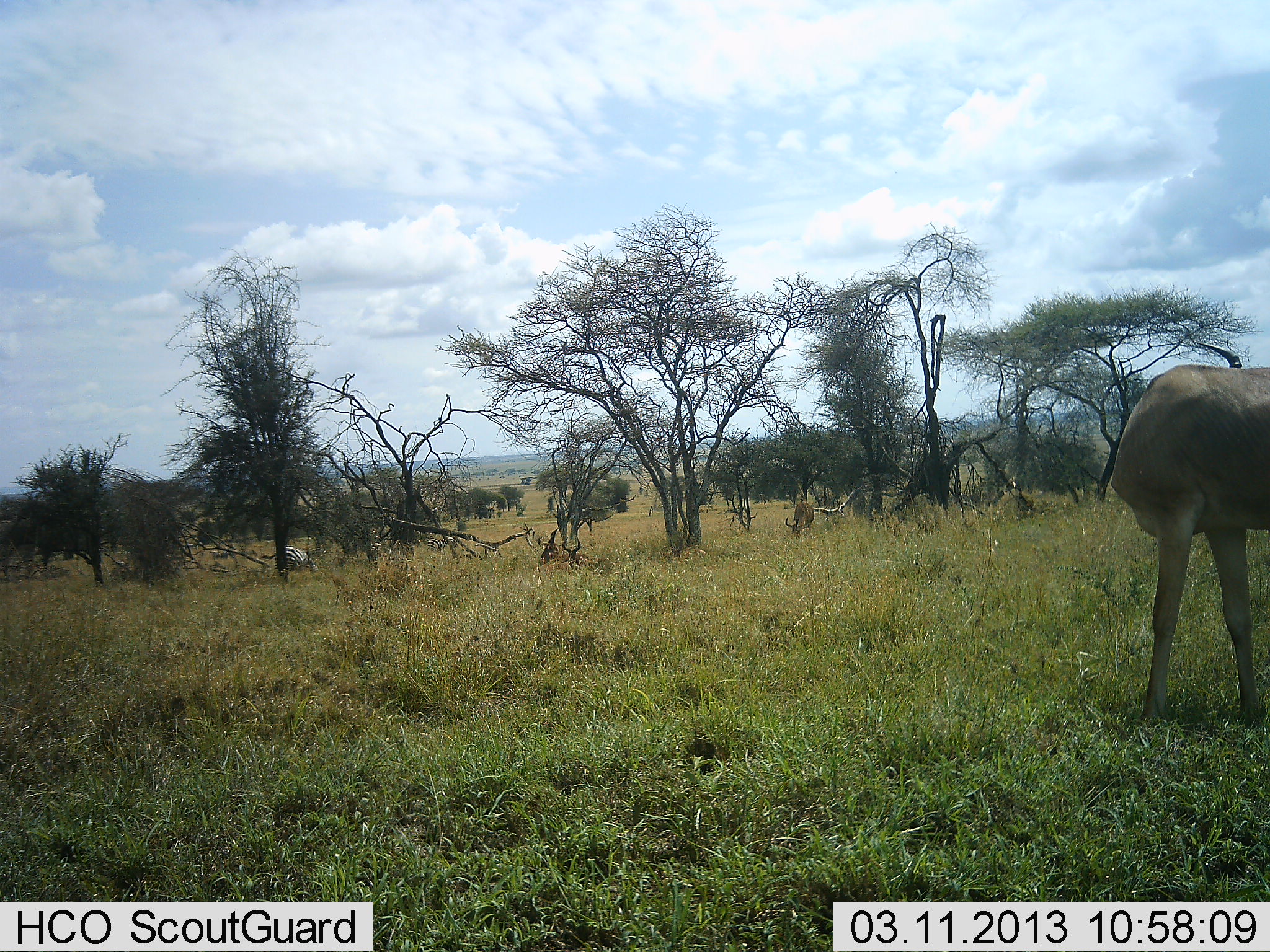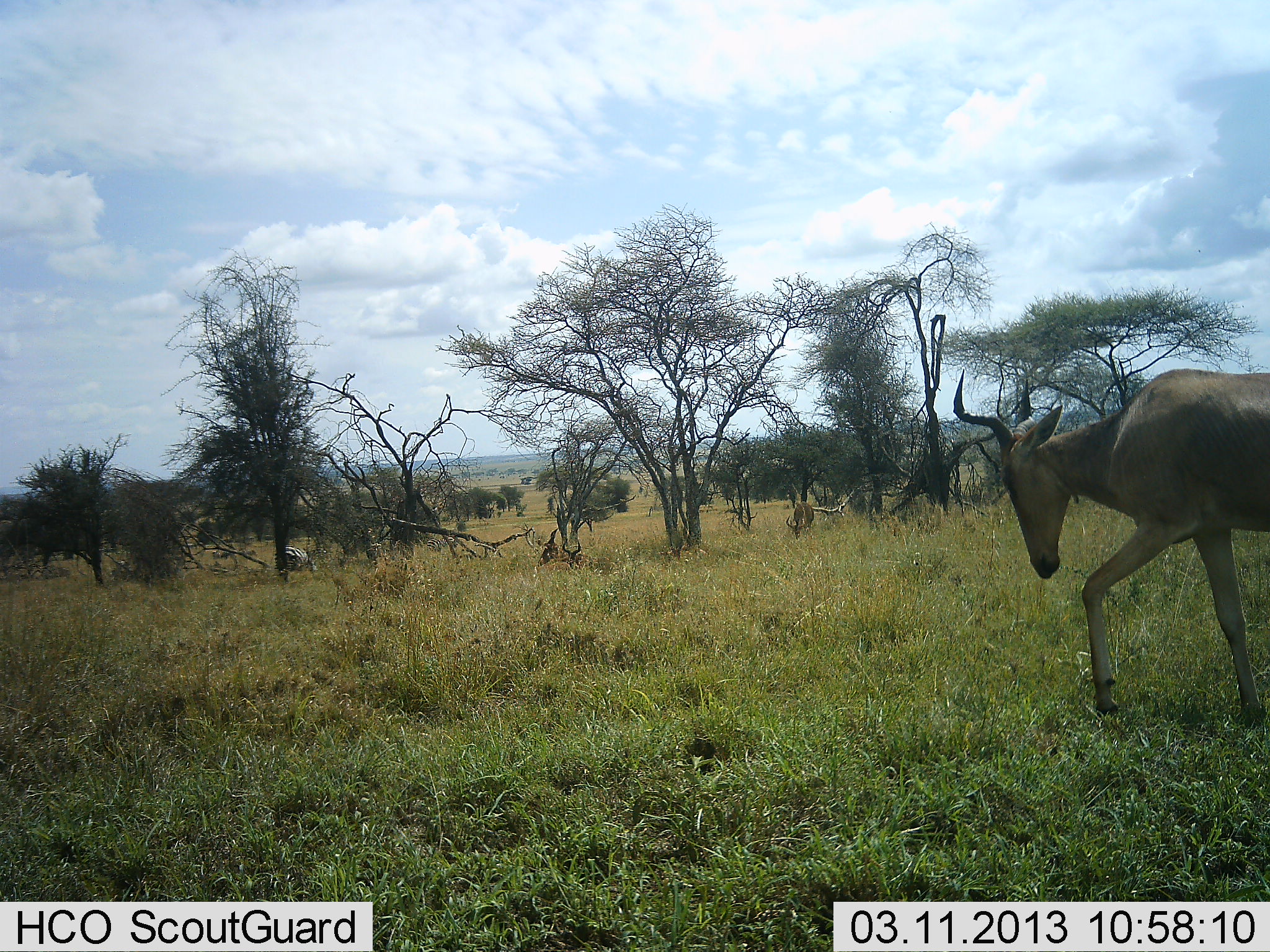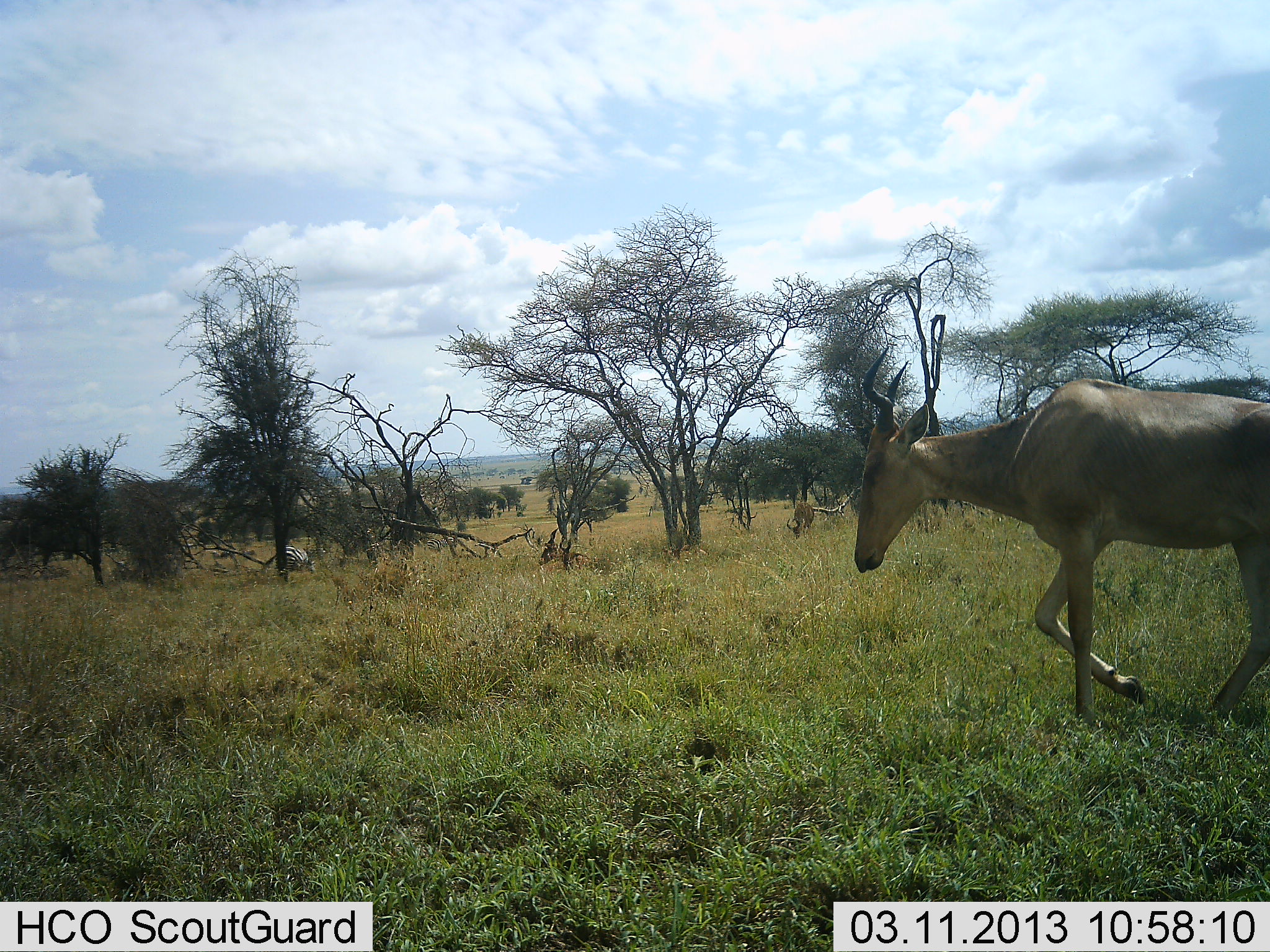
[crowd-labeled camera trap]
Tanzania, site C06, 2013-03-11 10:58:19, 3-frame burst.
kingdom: Animalia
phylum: Chordata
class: Mammalia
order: Artiodactyla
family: Bovidae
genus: Alcelaphus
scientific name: Alcelaphus buselaphus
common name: hartebeest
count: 2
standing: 26%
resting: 40%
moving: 86%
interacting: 0%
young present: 0%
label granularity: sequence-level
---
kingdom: Animalia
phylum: Chordata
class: Mammalia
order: Perissodactyla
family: Equidae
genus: Equus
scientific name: Equus quagga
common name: plains zebra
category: zebra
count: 1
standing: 42%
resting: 0%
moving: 0%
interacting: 0%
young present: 0%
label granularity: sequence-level